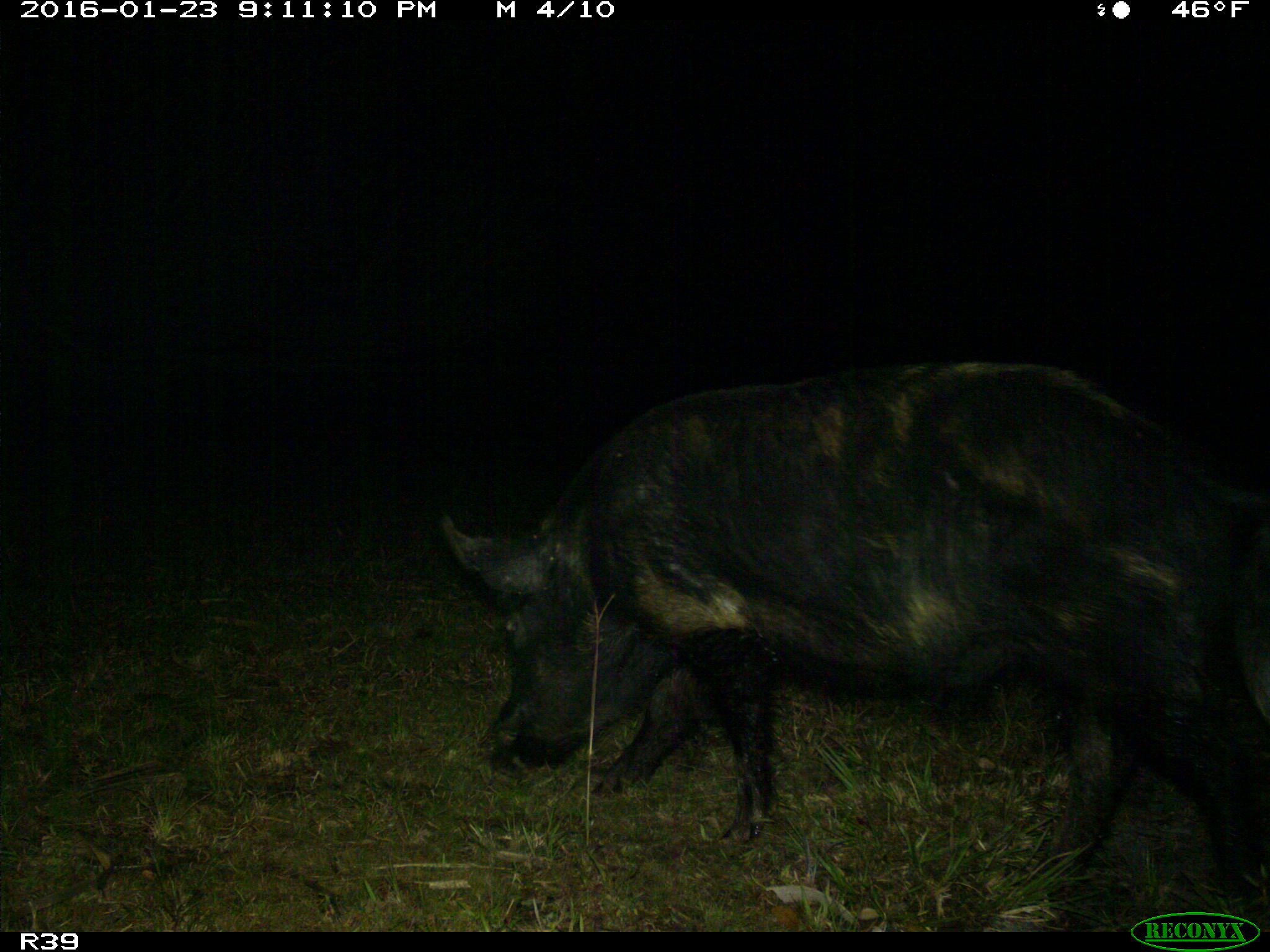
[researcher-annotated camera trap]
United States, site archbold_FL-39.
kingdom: Animalia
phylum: Chordata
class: Mammalia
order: Artiodactyla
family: Suidae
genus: Sus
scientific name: Sus scrofa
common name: wild boar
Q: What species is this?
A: Sus scrofa (wild boar).